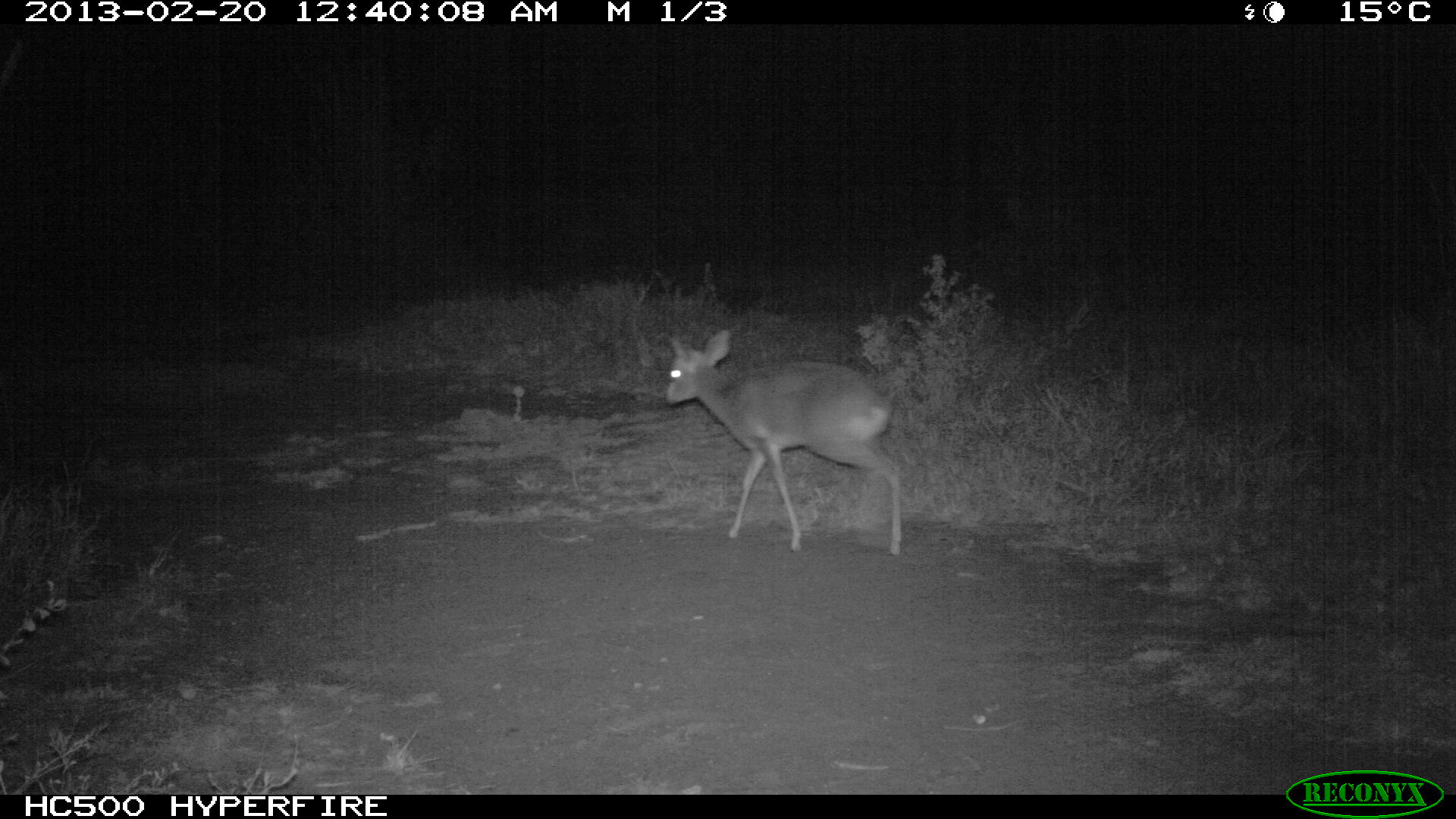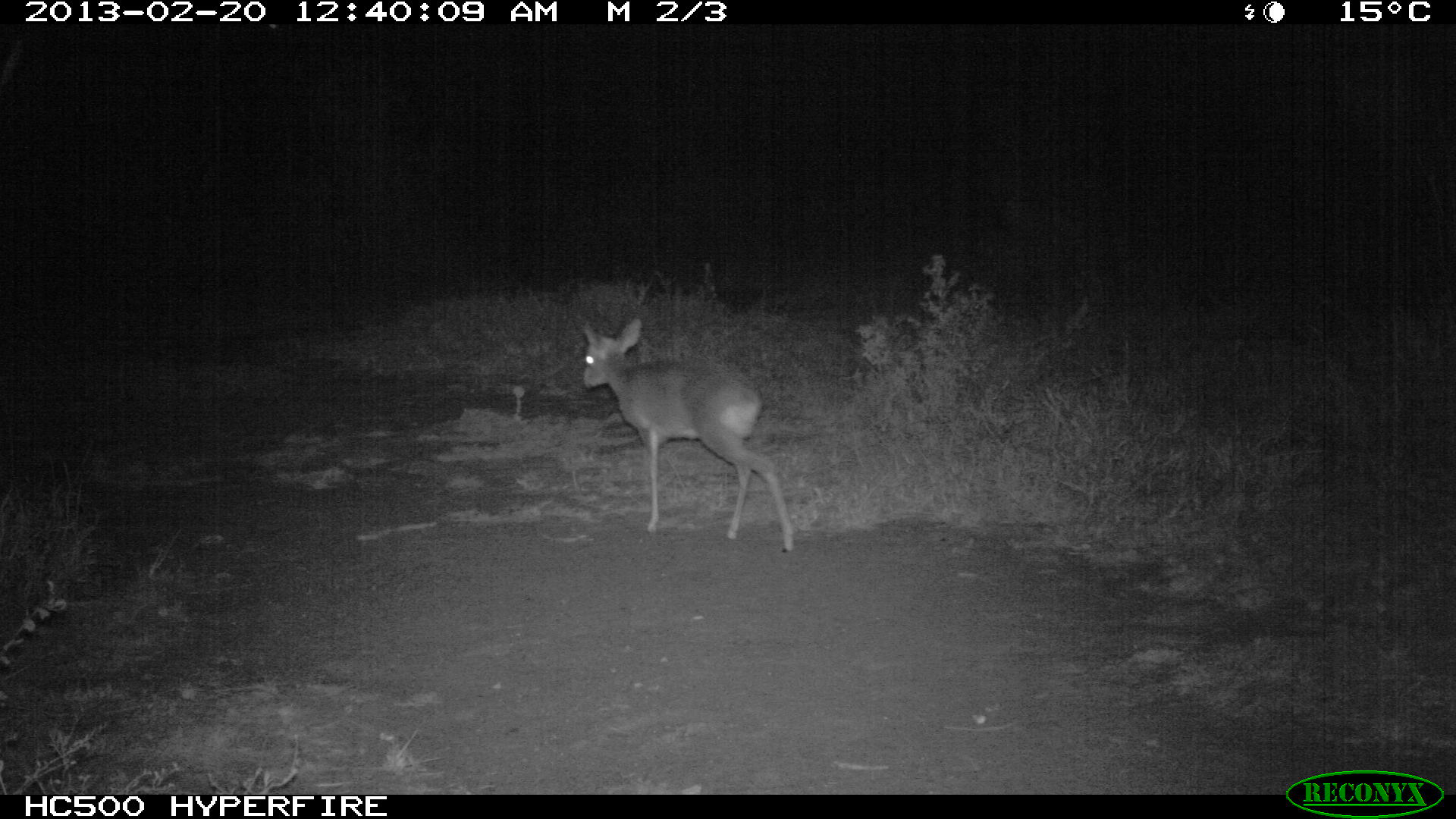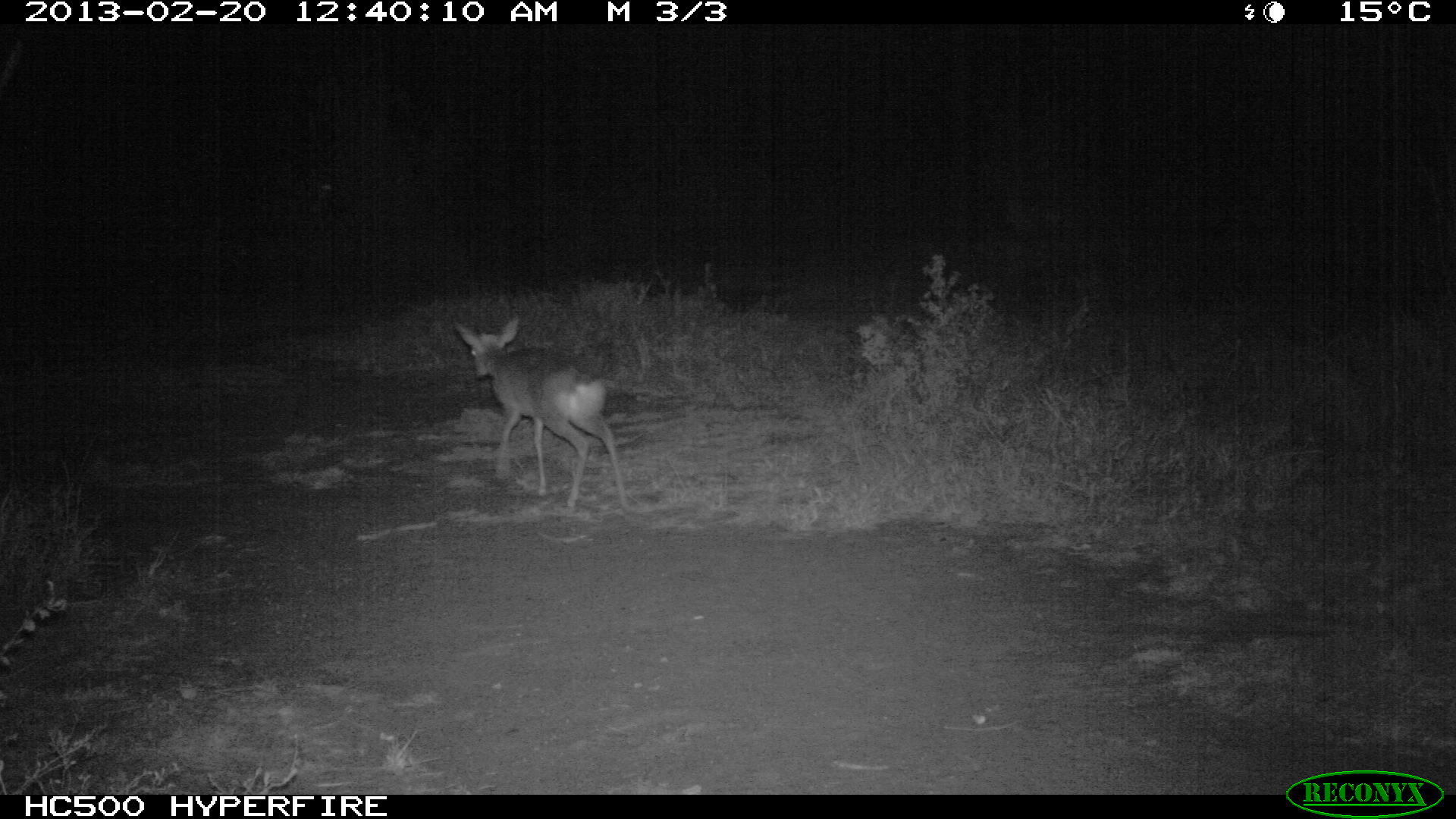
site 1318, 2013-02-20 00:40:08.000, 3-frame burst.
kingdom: Animalia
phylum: Chordata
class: Mammalia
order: Artiodactyla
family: Bovidae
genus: Madoqua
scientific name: Madoqua guentheri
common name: günther's dik-dik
Madoqua guentheri (günther's dik-dik), count 1.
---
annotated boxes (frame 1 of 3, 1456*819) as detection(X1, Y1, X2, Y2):
madoqua guentheri: detection(663, 328, 903, 558)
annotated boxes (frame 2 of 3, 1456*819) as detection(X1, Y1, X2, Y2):
madoqua guentheri: detection(580, 316, 795, 554)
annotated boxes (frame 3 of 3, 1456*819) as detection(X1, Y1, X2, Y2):
madoqua guentheri: detection(451, 318, 630, 514)